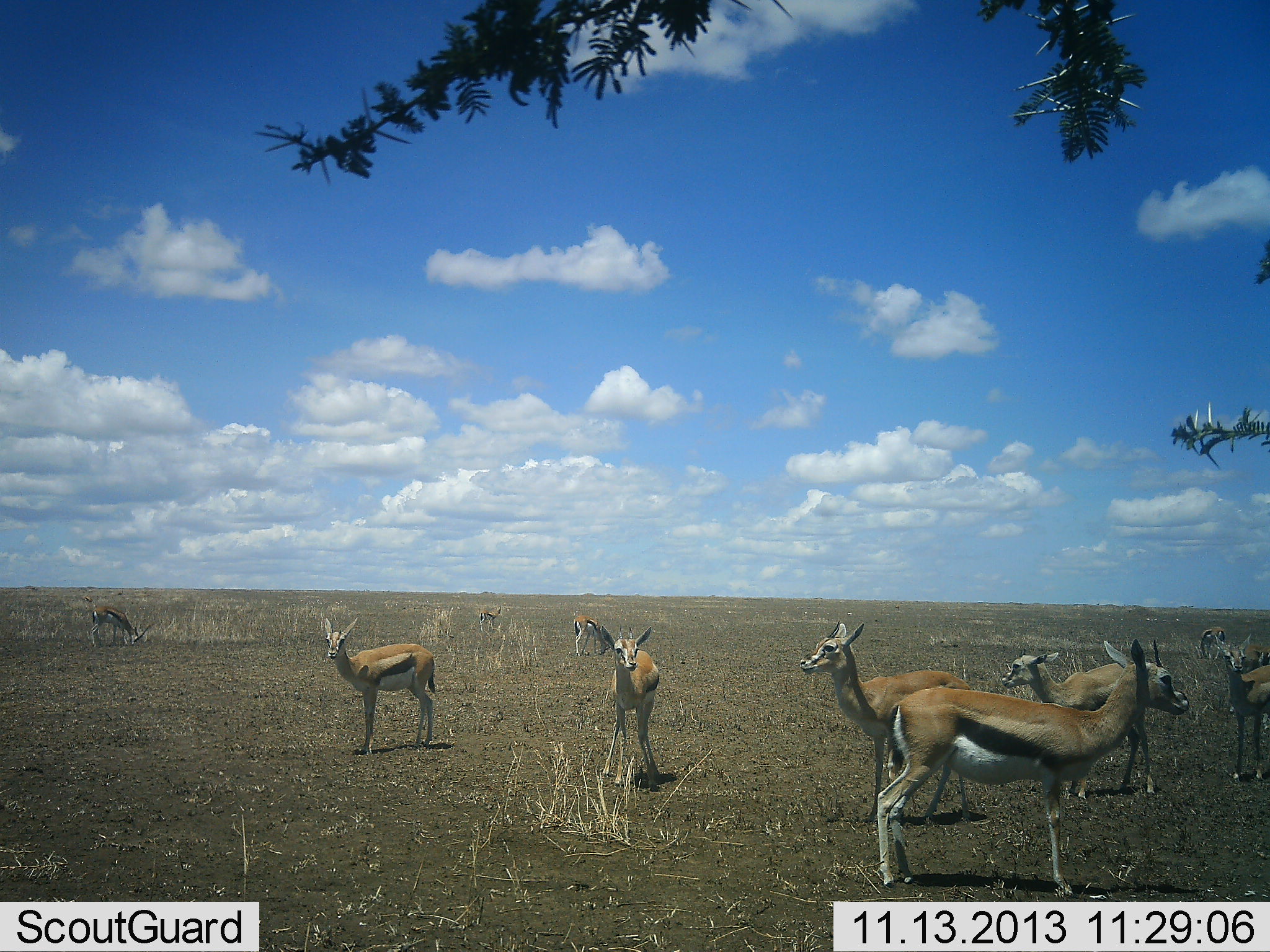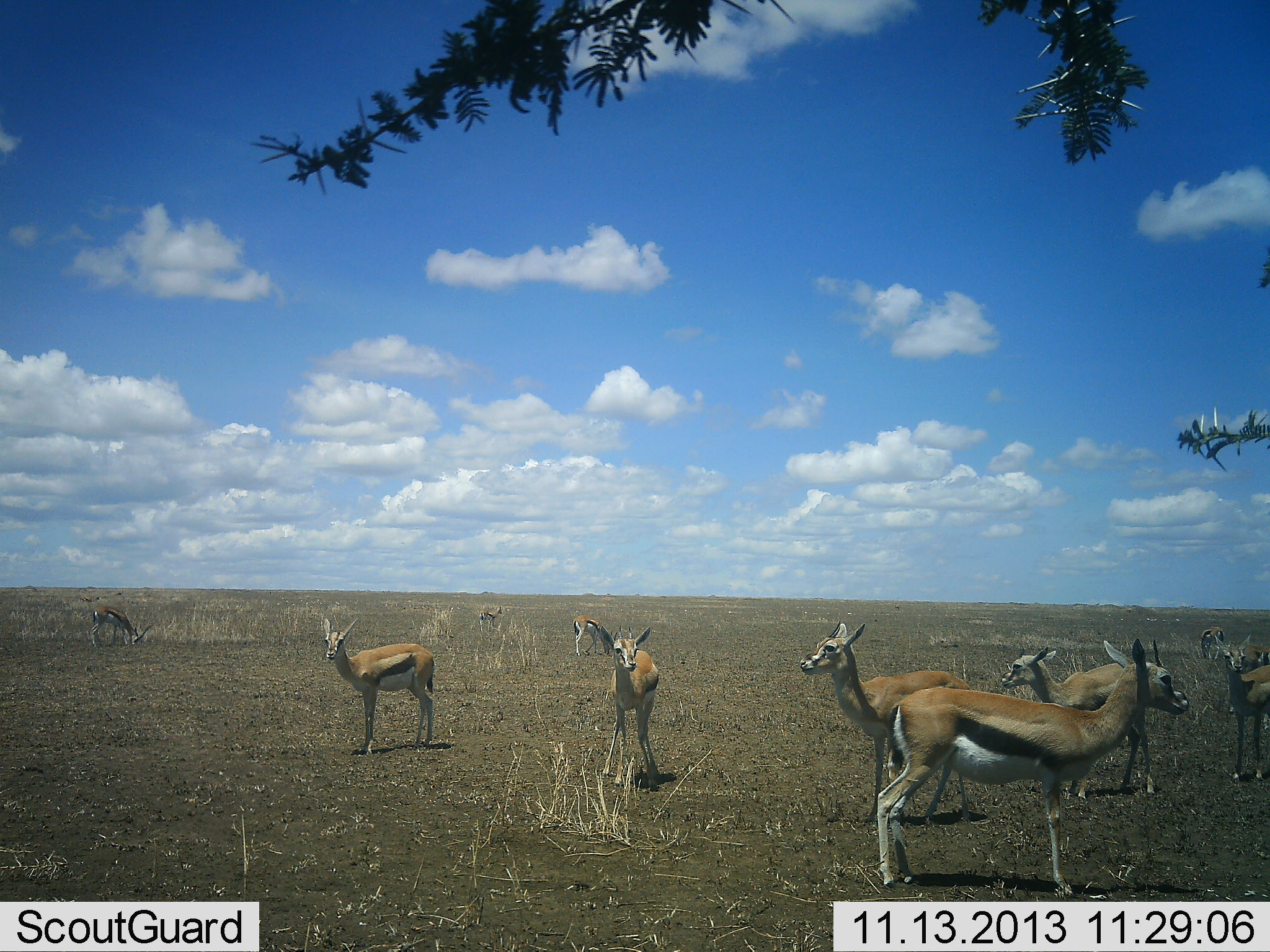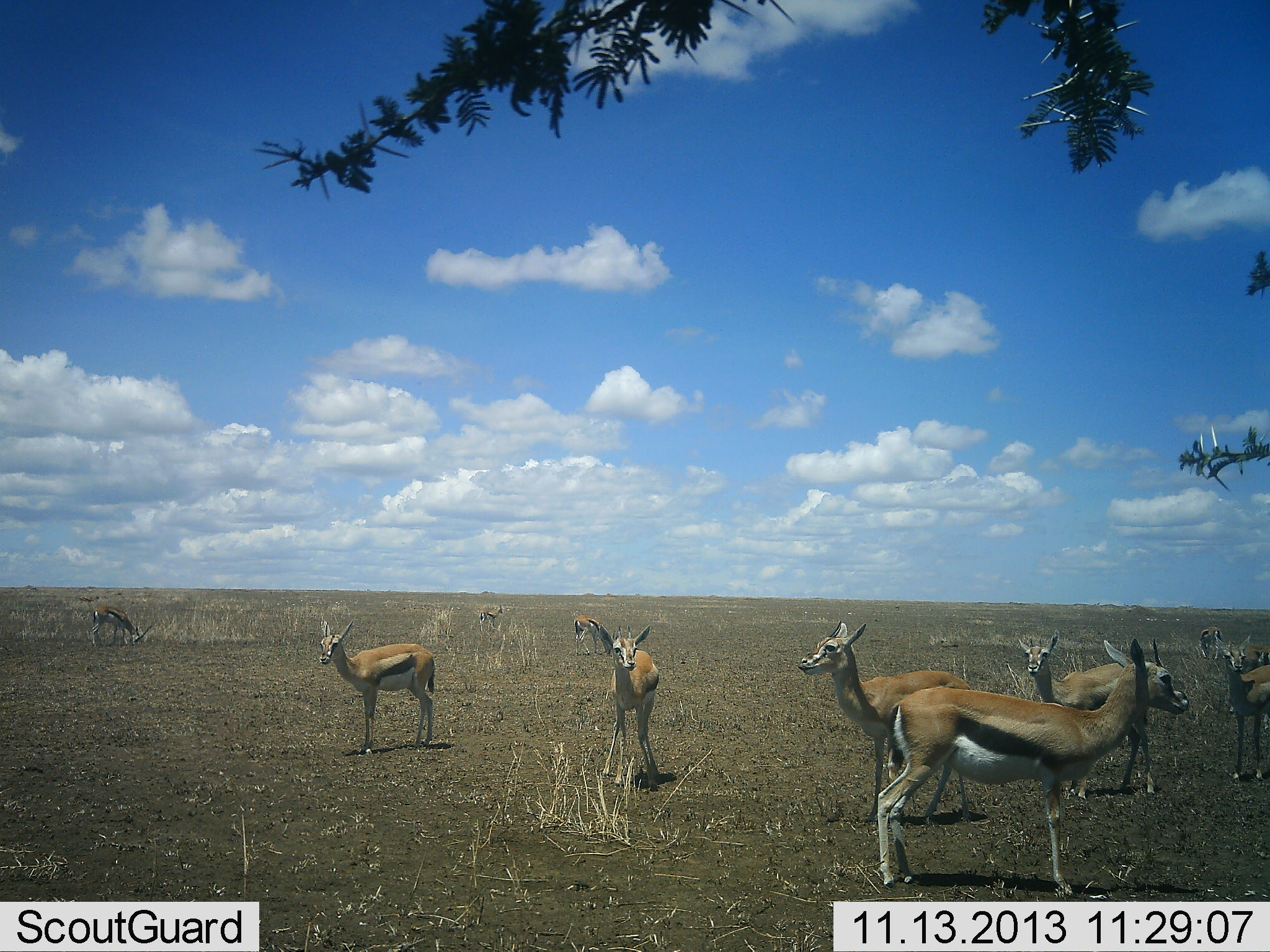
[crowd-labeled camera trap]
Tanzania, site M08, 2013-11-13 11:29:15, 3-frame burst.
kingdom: Animalia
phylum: Chordata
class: Mammalia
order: Artiodactyla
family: Bovidae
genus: Eudorcas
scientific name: Eudorcas thomsonii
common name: thomson's gazelle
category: gazellethomsons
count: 10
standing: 90%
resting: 10%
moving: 10%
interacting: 10%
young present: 3%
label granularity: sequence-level